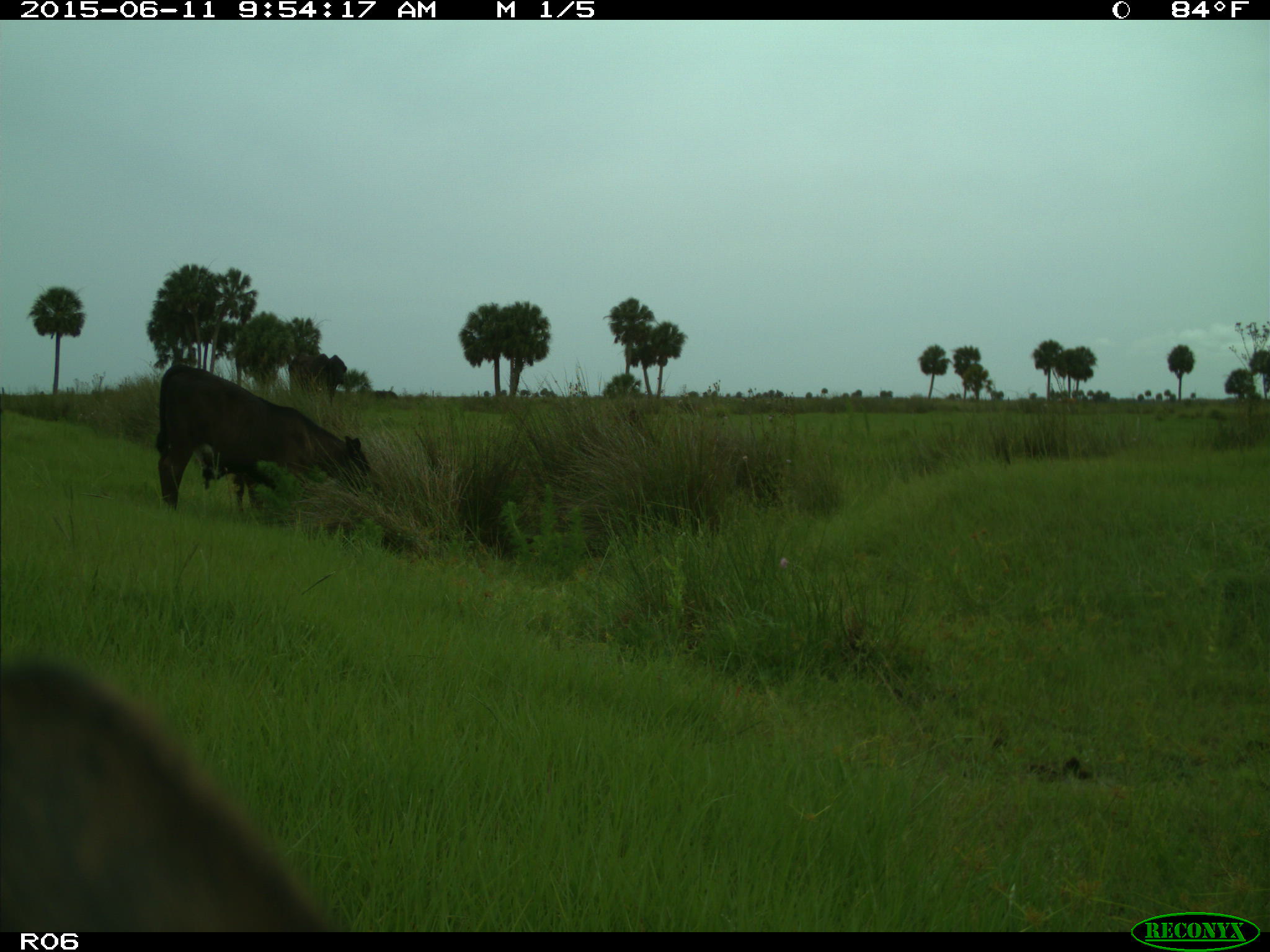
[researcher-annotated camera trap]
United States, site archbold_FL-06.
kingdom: Animalia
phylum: Chordata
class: Mammalia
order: Artiodactyla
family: Bovidae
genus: Bos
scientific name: Bos taurus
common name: domestic cow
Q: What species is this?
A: Bos taurus (domestic cow).